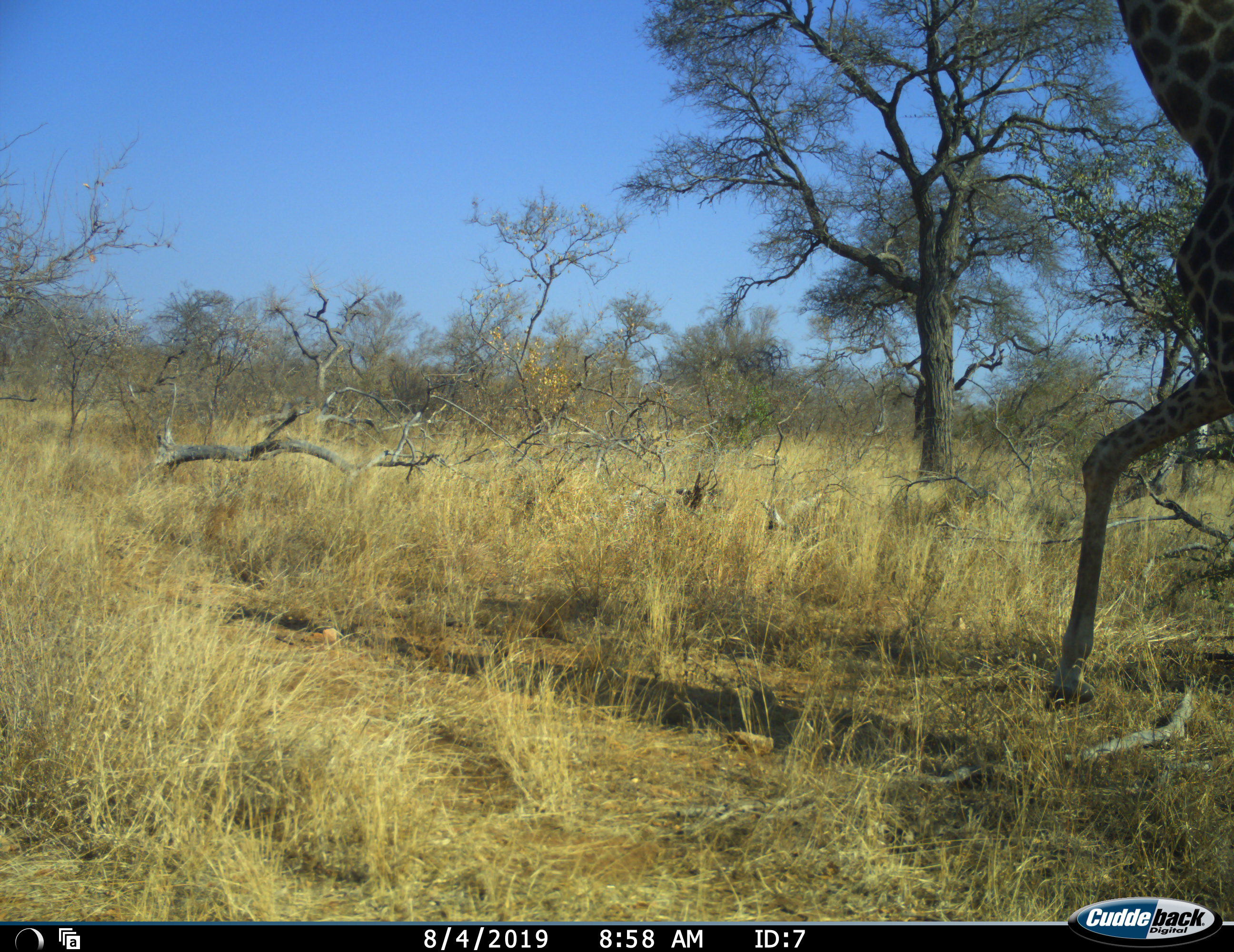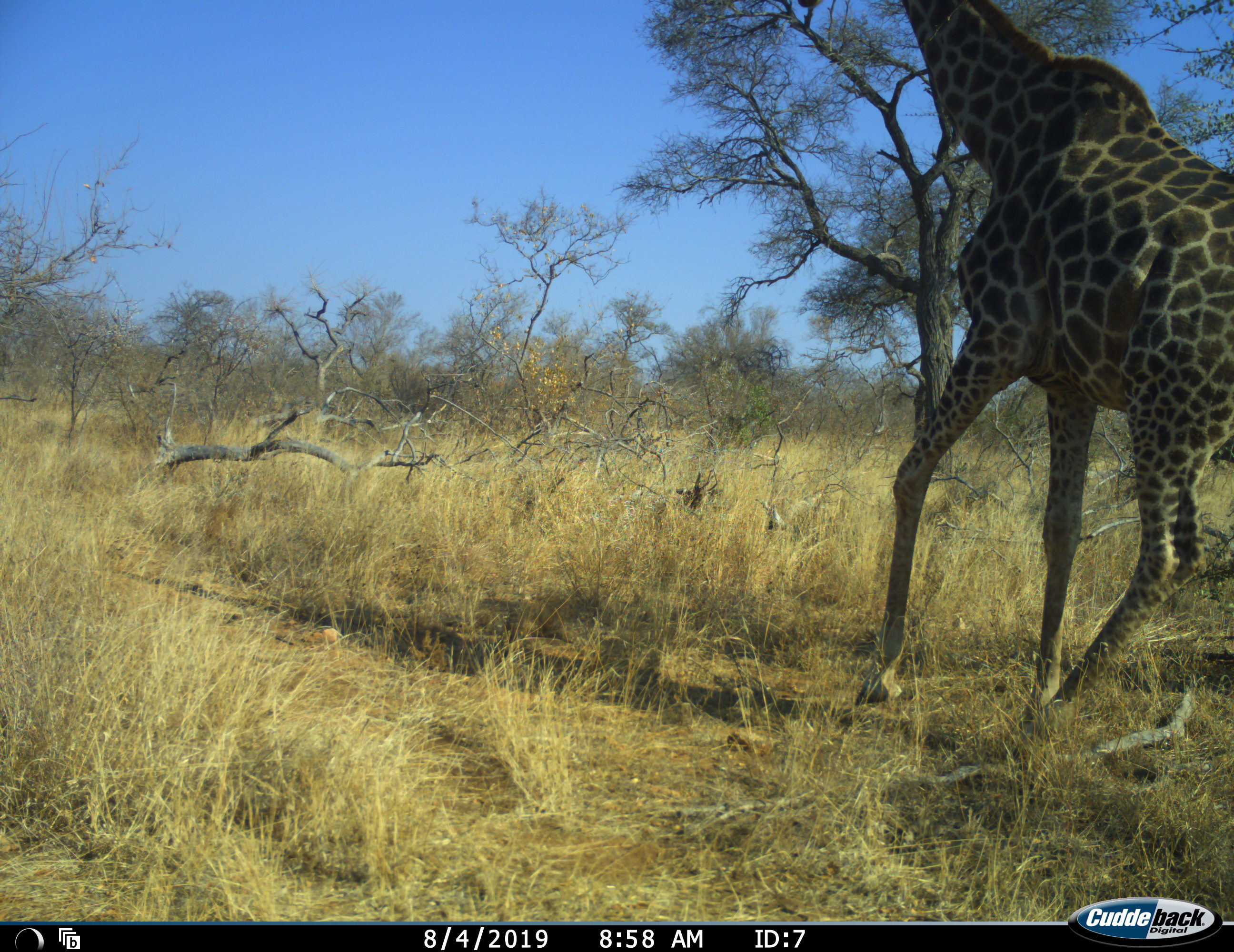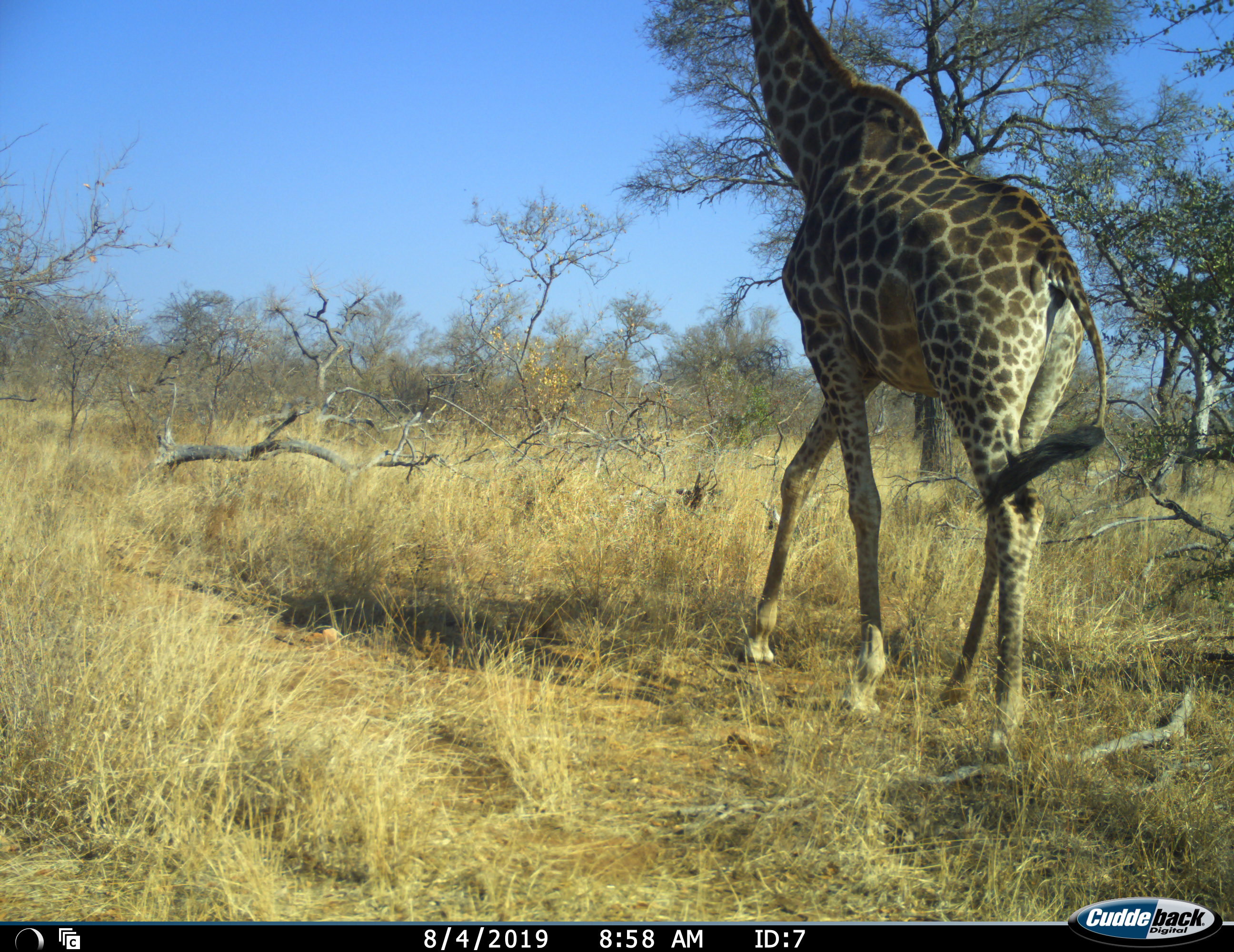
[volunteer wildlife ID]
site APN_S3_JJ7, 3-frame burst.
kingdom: Animalia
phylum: Chordata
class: Mammalia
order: Artiodactyla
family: Giraffidae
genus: Giraffa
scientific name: Giraffa camelopardalis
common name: giraffe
Giraffe (Giraffa camelopardalis), count 1. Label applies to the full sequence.